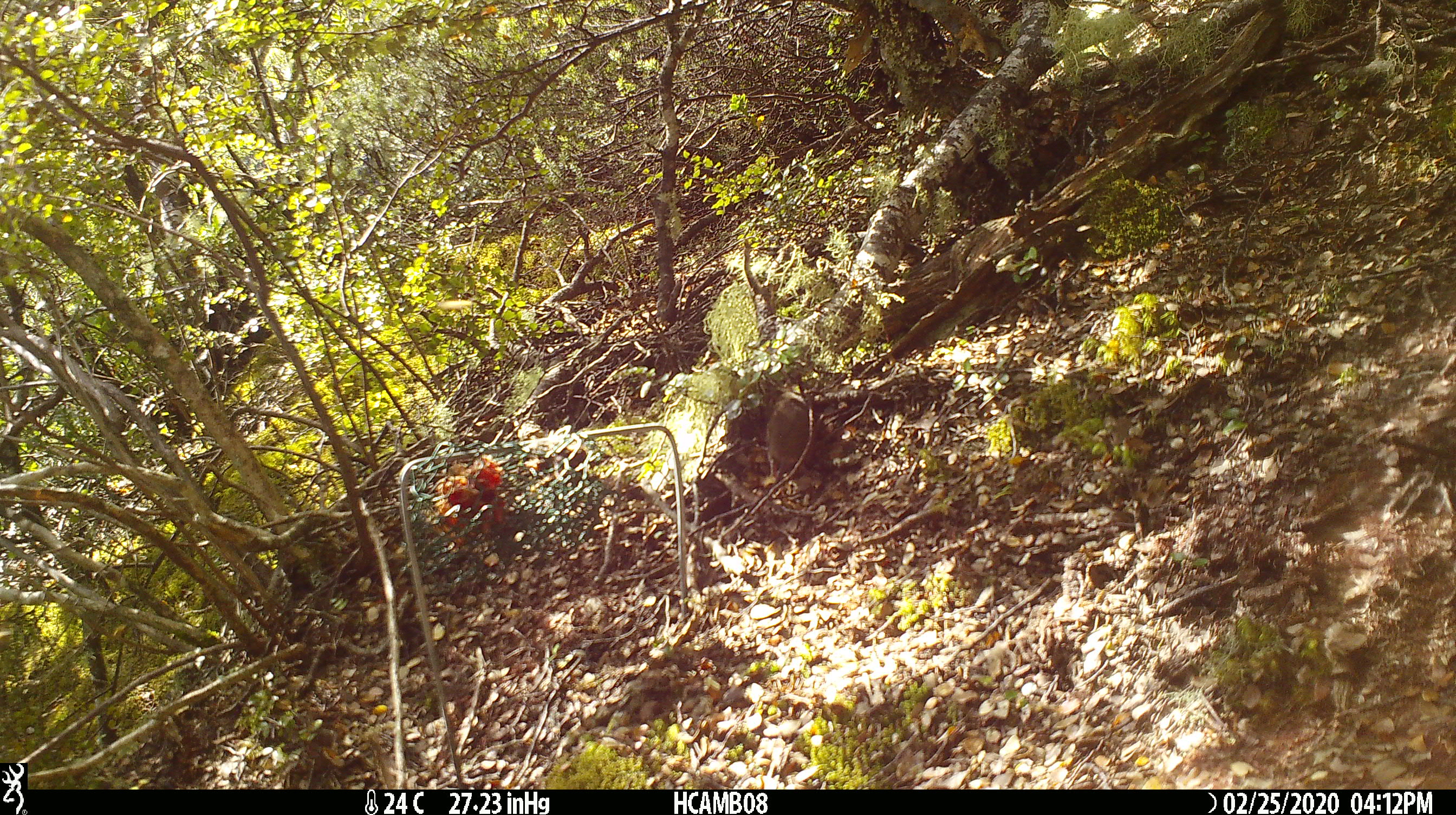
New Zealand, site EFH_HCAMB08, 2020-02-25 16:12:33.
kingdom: Animalia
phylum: Chordata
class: Mammalia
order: Rodentia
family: Muridae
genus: Mus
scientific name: Mus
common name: mouse